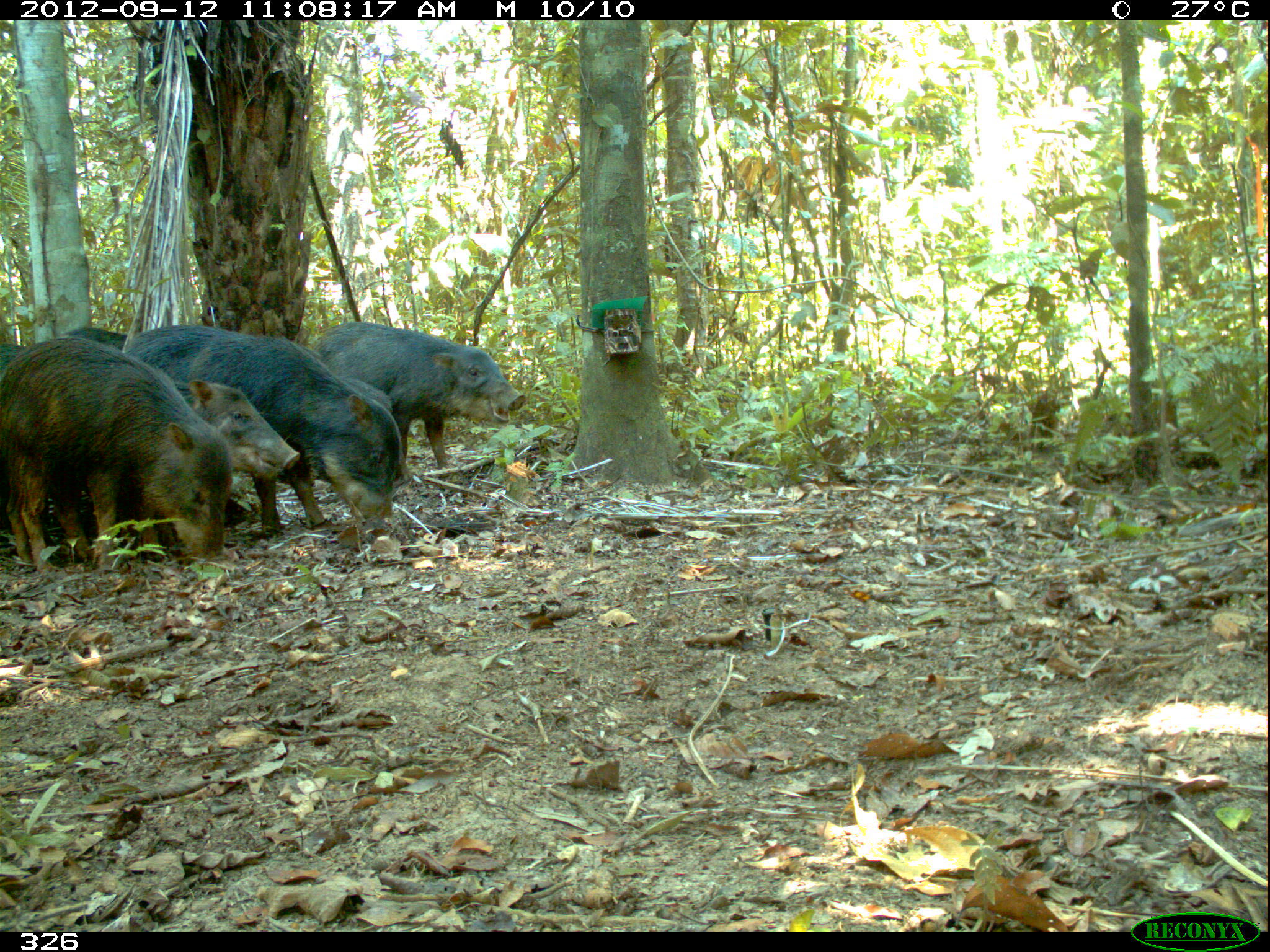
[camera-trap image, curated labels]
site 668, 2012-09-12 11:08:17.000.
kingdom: Animalia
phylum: Chordata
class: Mammalia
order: Artiodactyla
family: Tayassuidae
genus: Tayassu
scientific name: Tayassu pecari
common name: white-lipped peccary